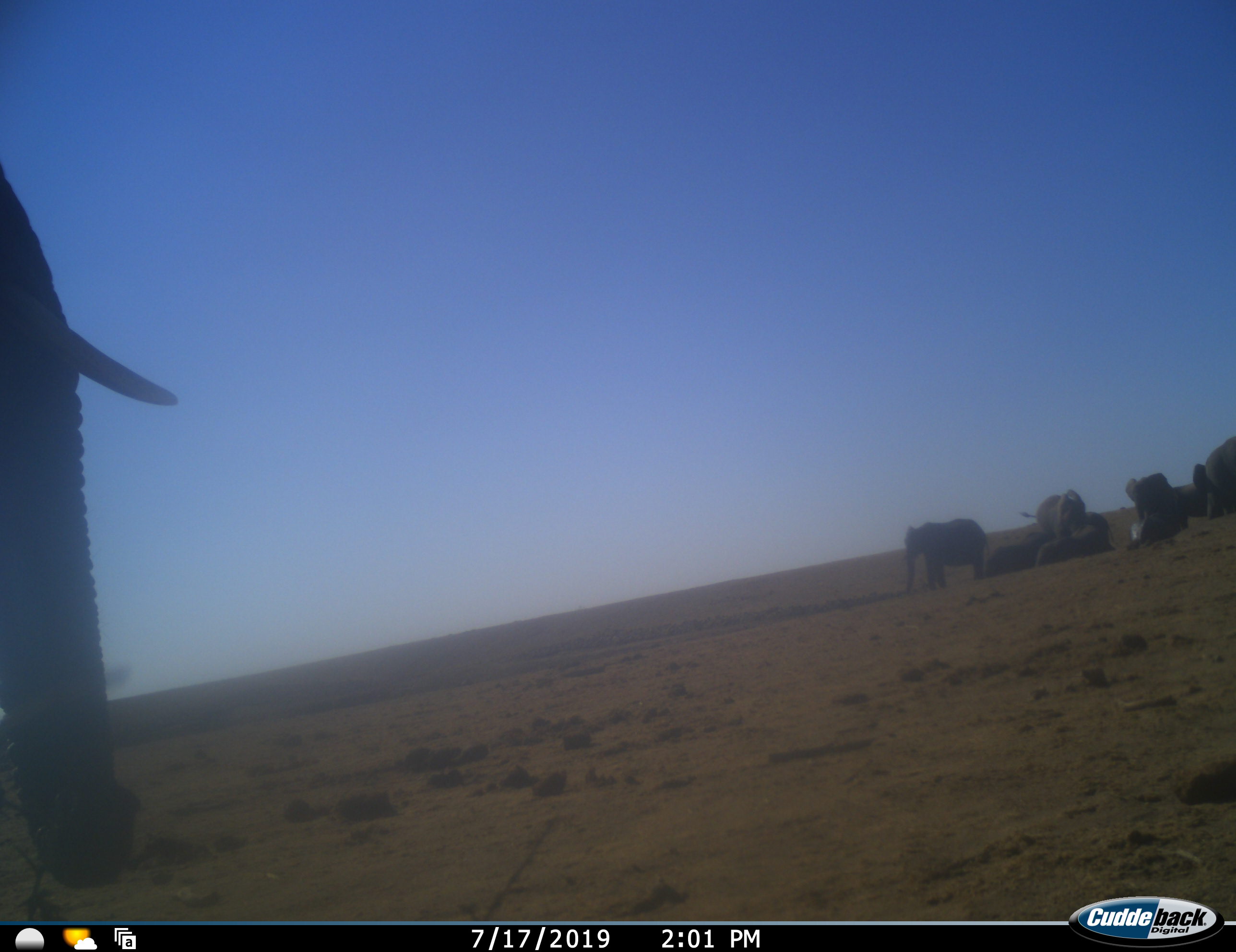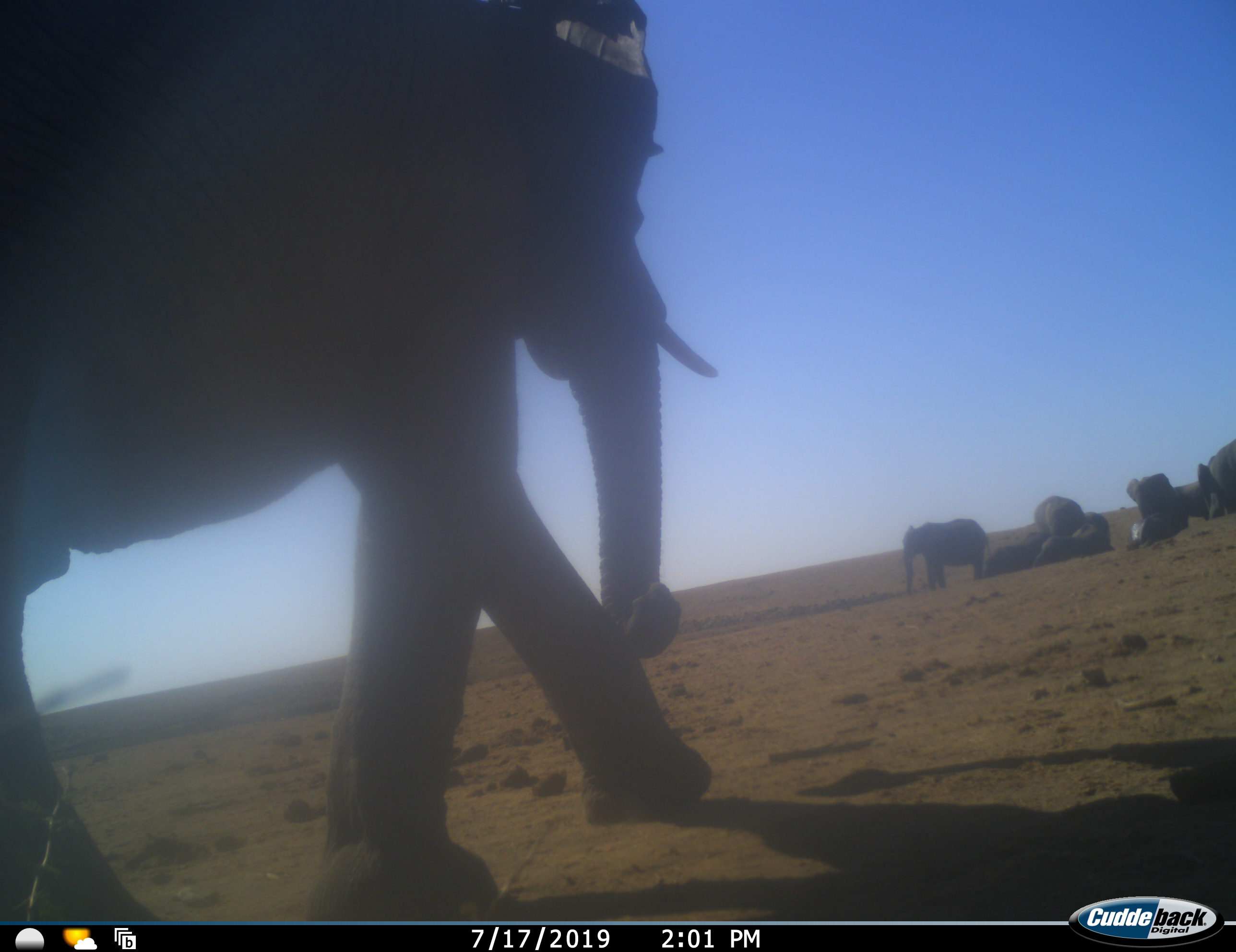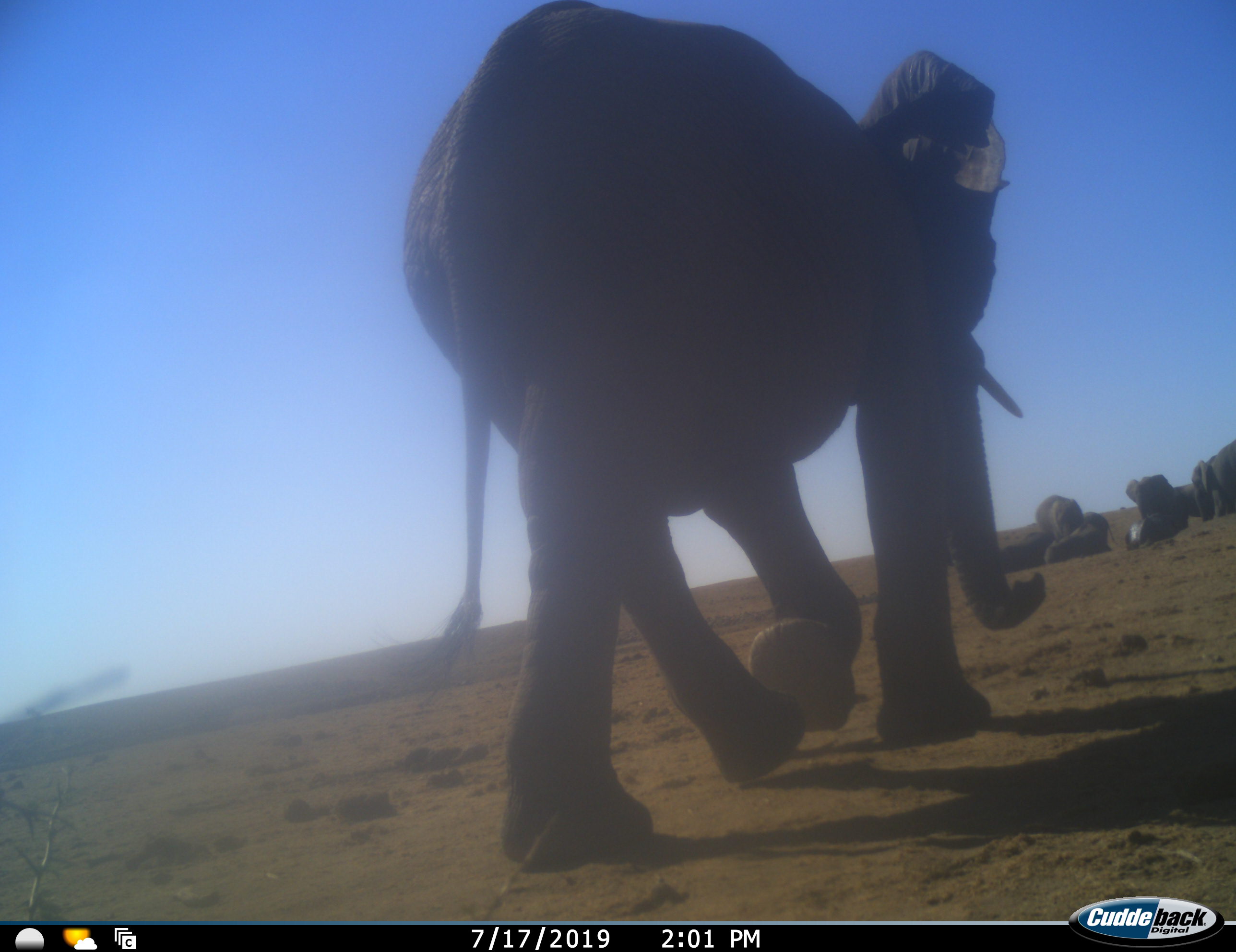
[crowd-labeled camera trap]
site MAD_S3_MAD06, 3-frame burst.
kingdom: Animalia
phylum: Chordata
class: Mammalia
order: Proboscidea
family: Elephantidae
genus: Loxodonta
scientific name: Loxodonta africana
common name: african bush elephant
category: elephant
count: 8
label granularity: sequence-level